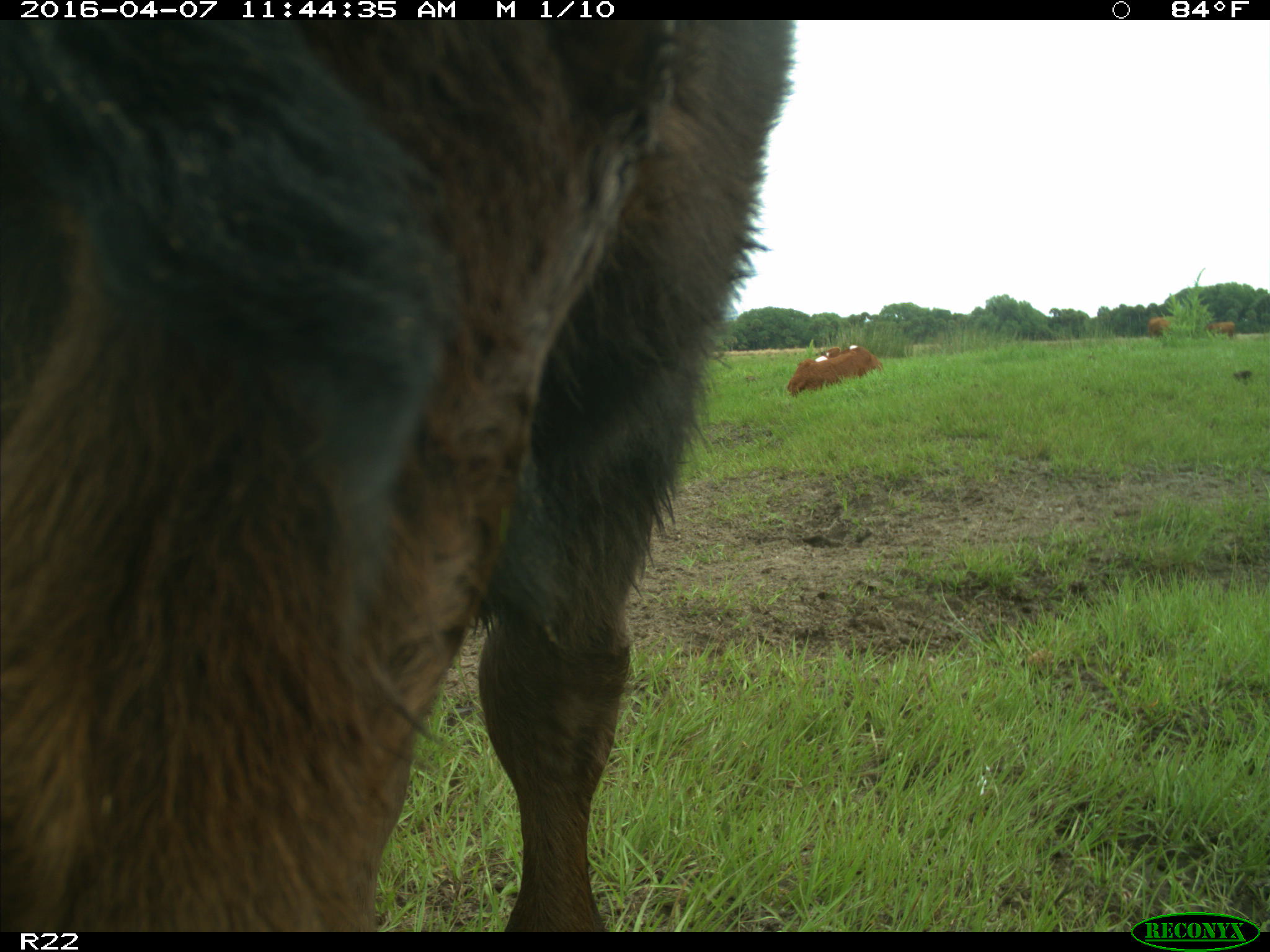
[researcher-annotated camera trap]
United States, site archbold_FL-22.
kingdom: Animalia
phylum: Chordata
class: Mammalia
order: Artiodactyla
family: Bovidae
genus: Bos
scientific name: Bos taurus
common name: domestic cow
Bos taurus (domestic cow).